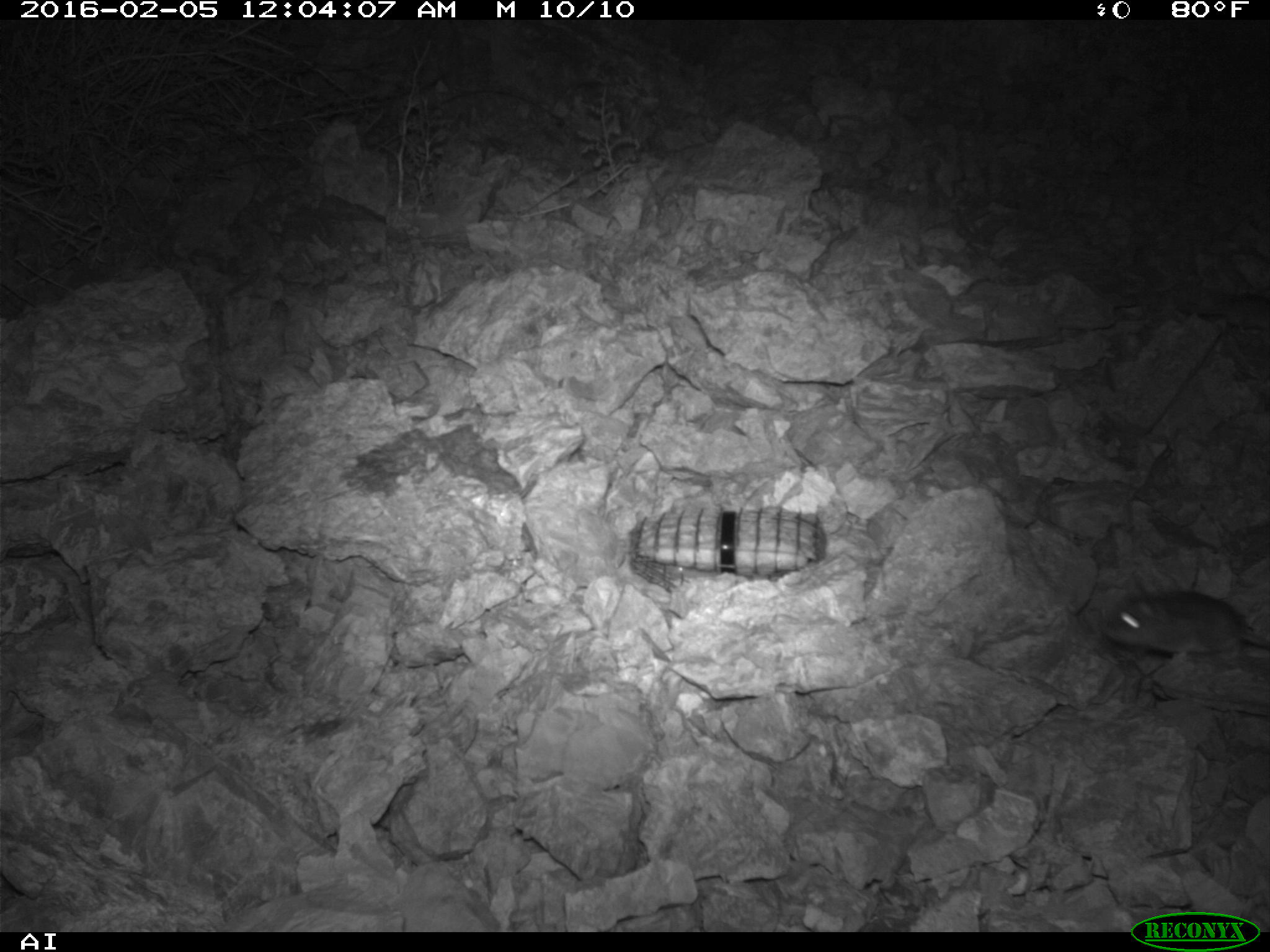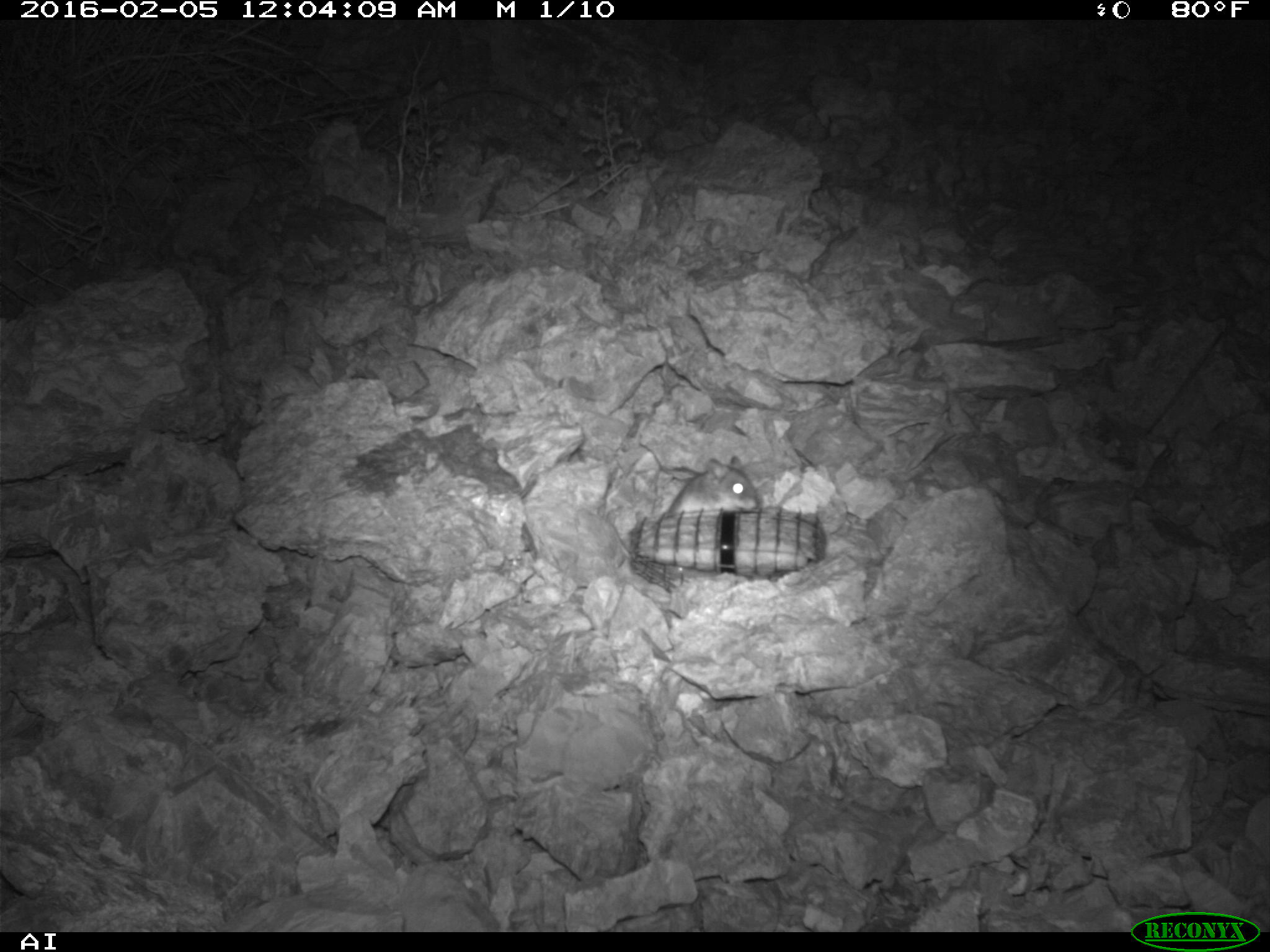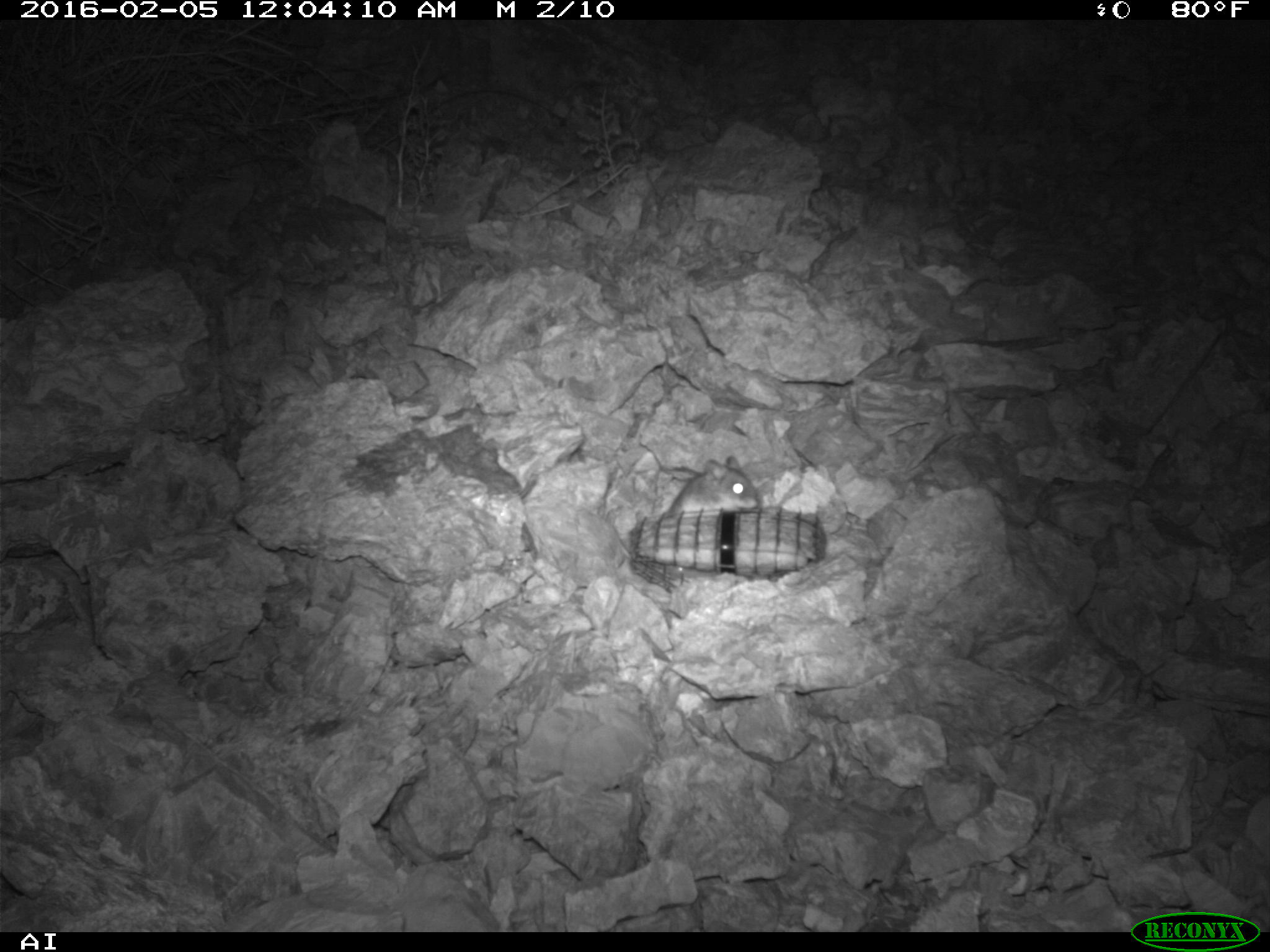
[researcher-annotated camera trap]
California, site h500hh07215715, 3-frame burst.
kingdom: Animalia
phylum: Chordata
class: Mammalia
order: Rodentia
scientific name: Rodentia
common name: rodent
Rodent (Rodentia).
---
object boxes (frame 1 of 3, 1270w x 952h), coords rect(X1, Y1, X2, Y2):
rodent: rect(1104, 580, 1269, 663)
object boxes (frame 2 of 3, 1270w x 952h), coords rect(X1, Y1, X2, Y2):
rodent: rect(667, 455, 758, 514)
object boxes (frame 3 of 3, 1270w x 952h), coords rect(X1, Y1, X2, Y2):
rodent: rect(665, 453, 760, 518)